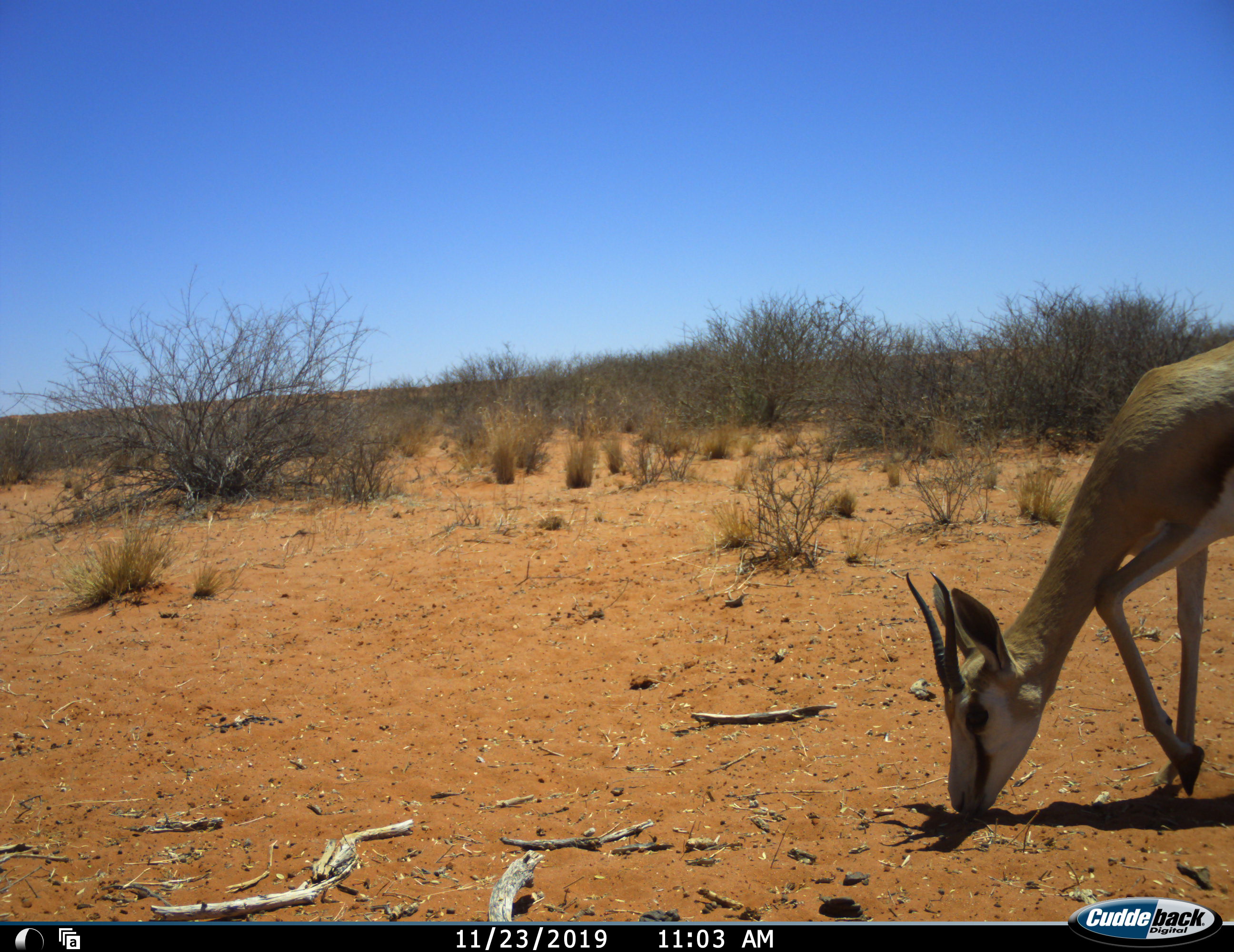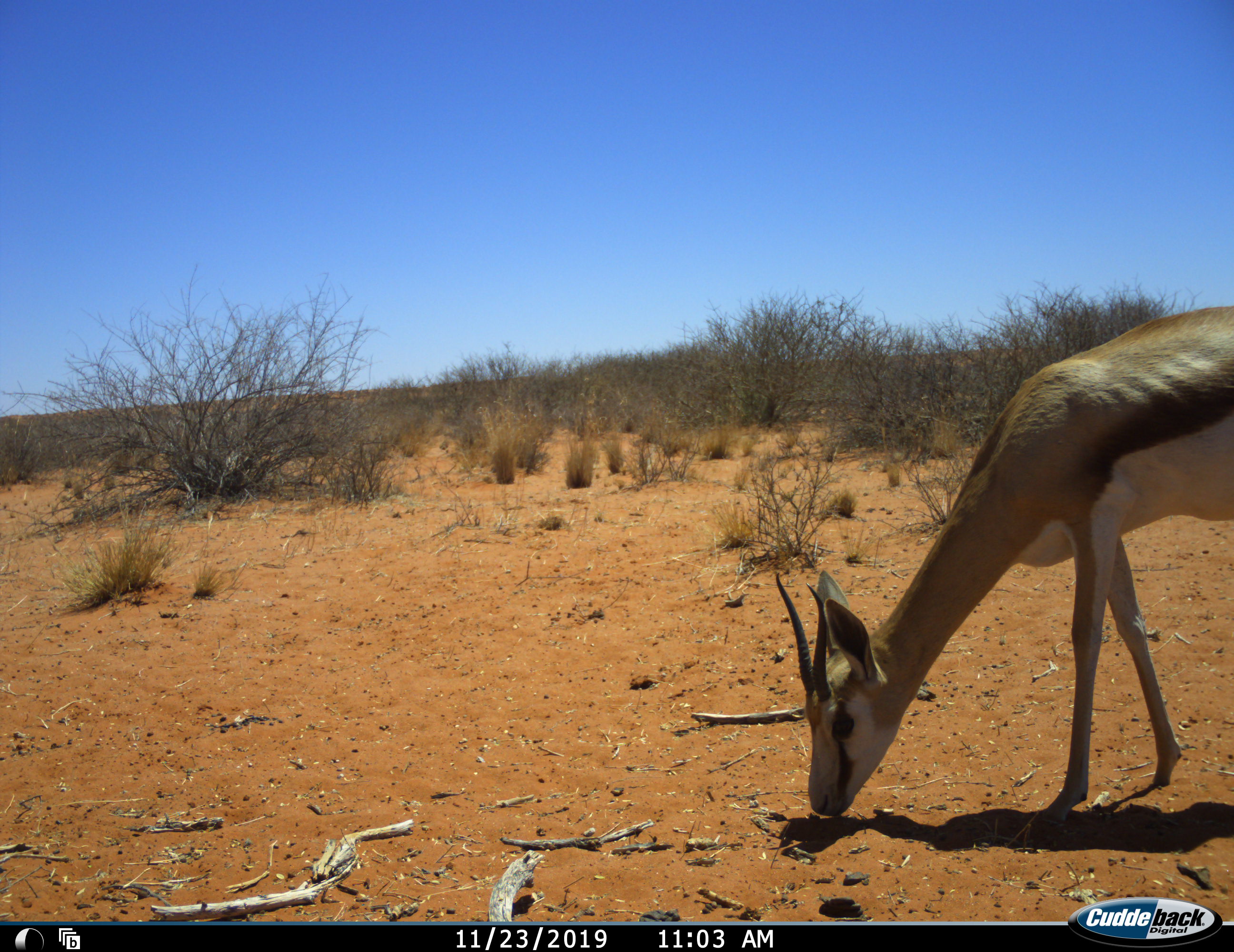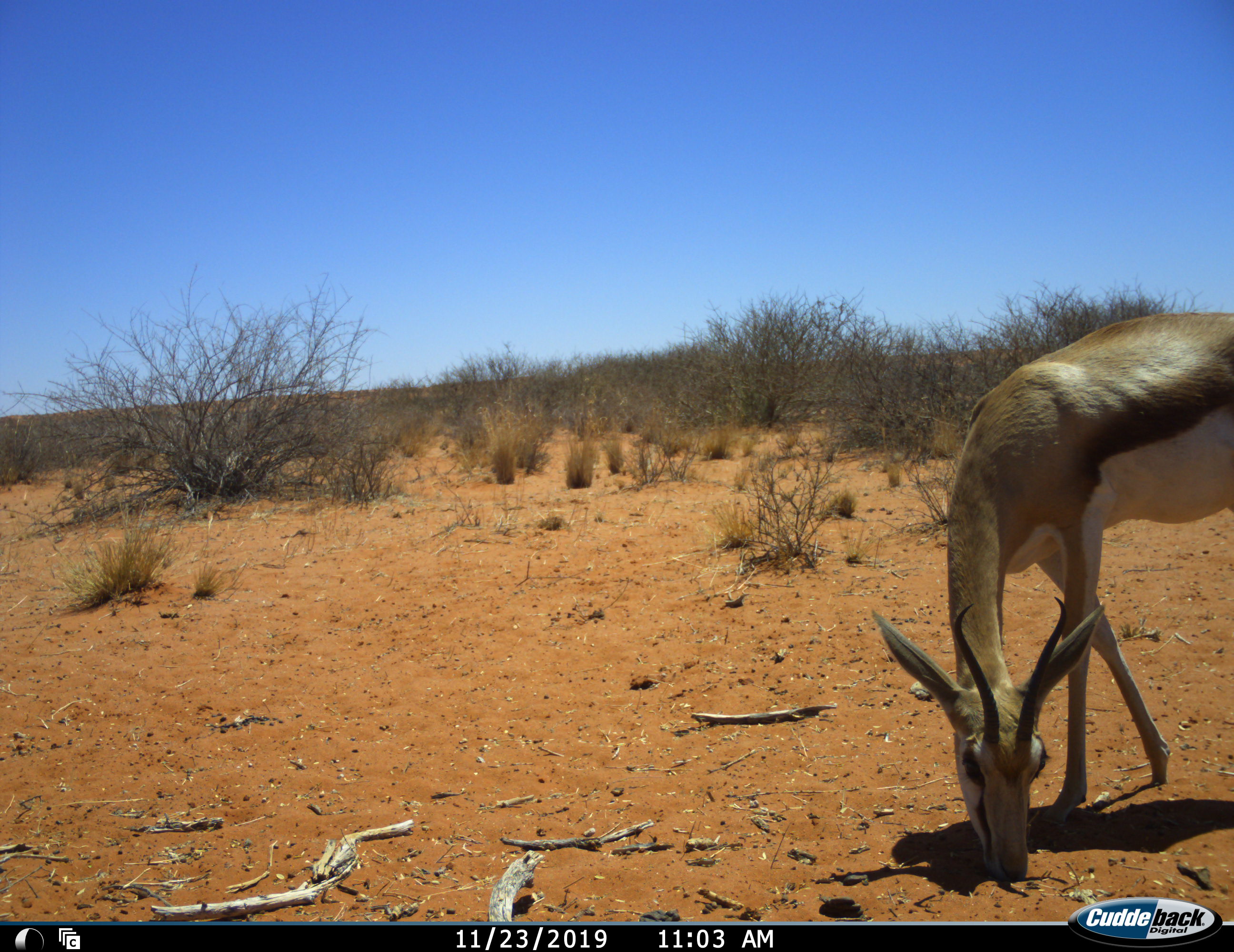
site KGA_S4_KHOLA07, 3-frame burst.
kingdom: Animalia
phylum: Chordata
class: Mammalia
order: Artiodactyla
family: Bovidae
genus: Antidorcas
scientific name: Antidorcas marsupialis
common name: springbok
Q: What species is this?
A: Springbok (Antidorcas marsupialis).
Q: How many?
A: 1.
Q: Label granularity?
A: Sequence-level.